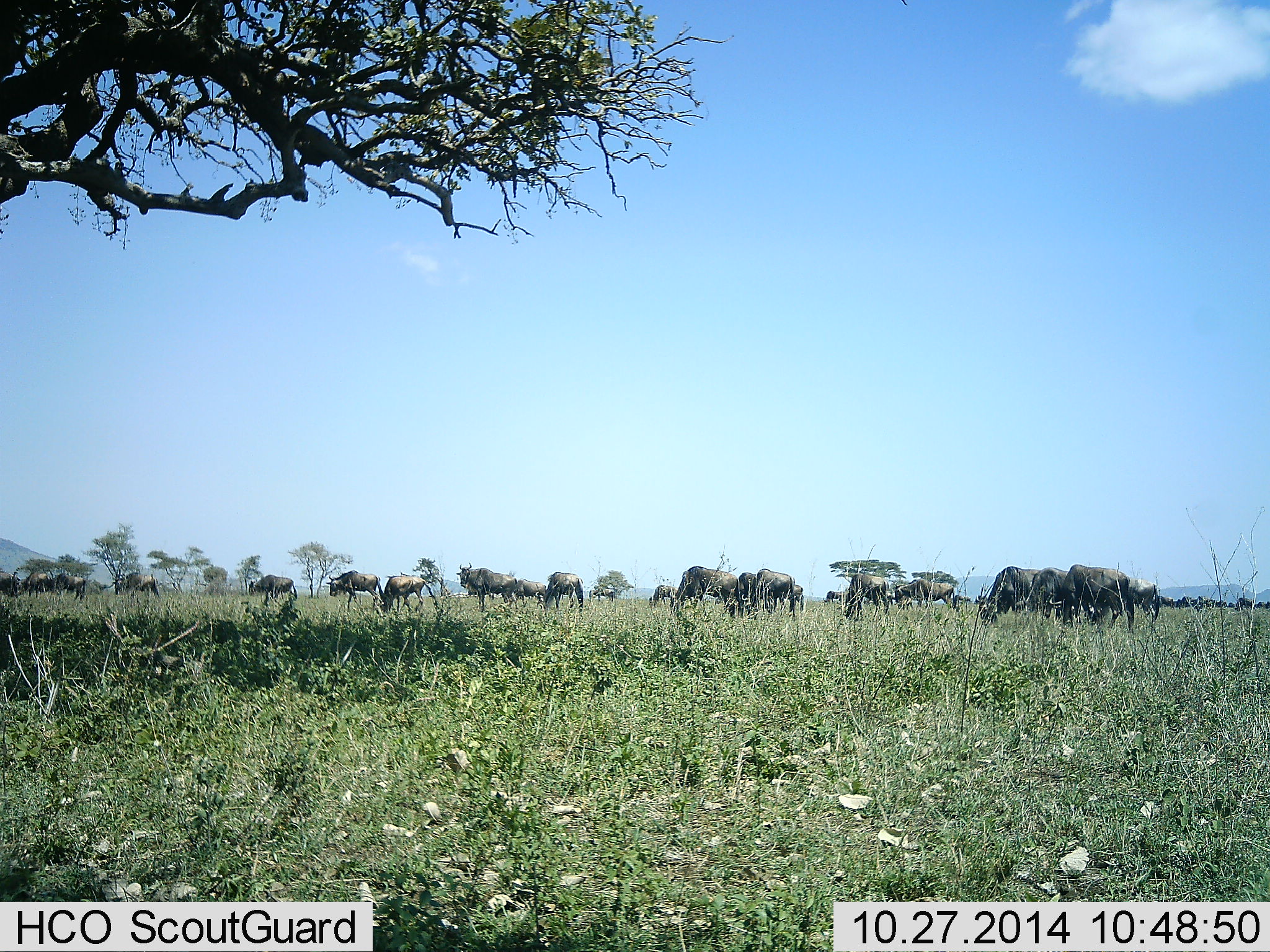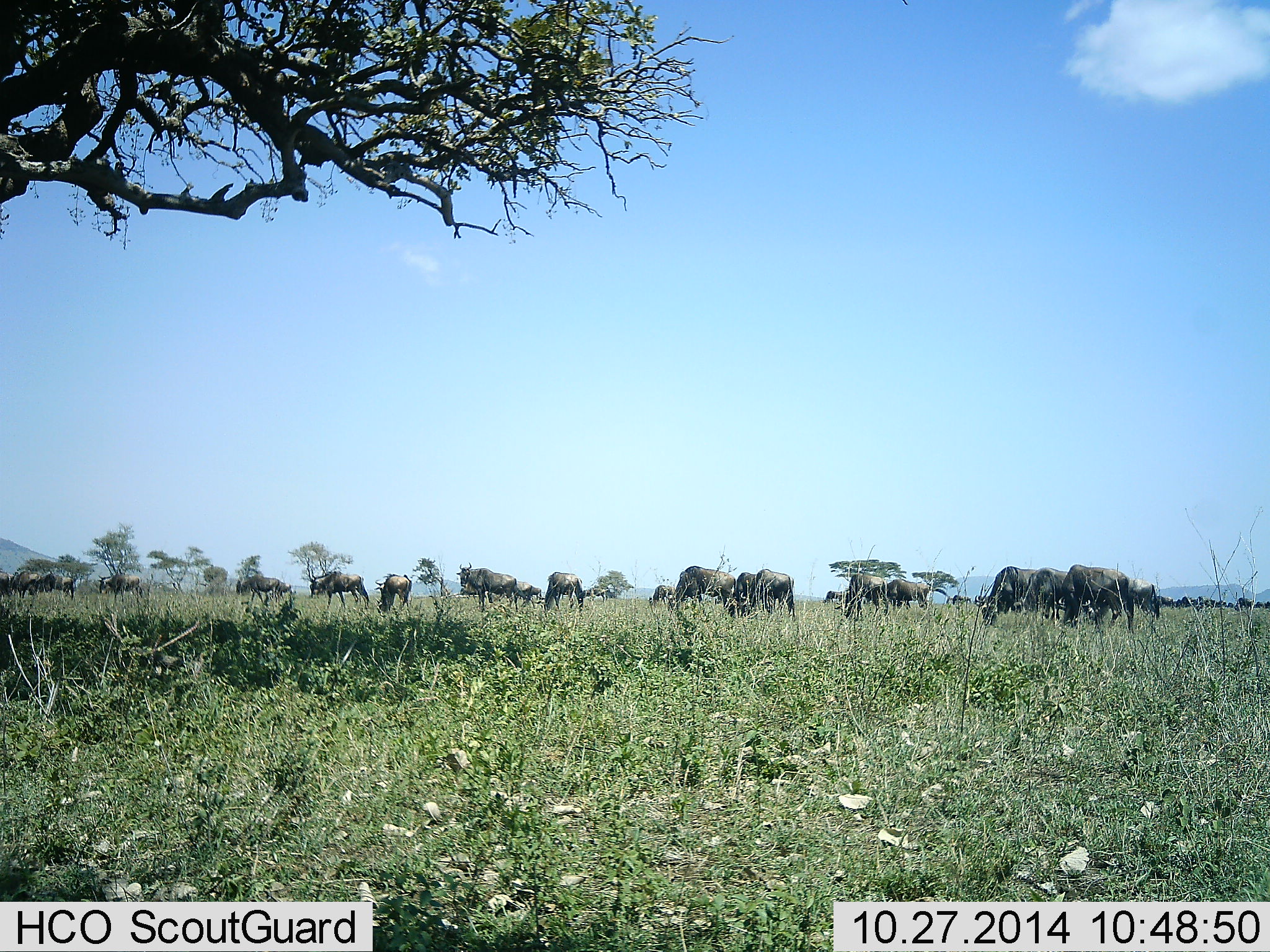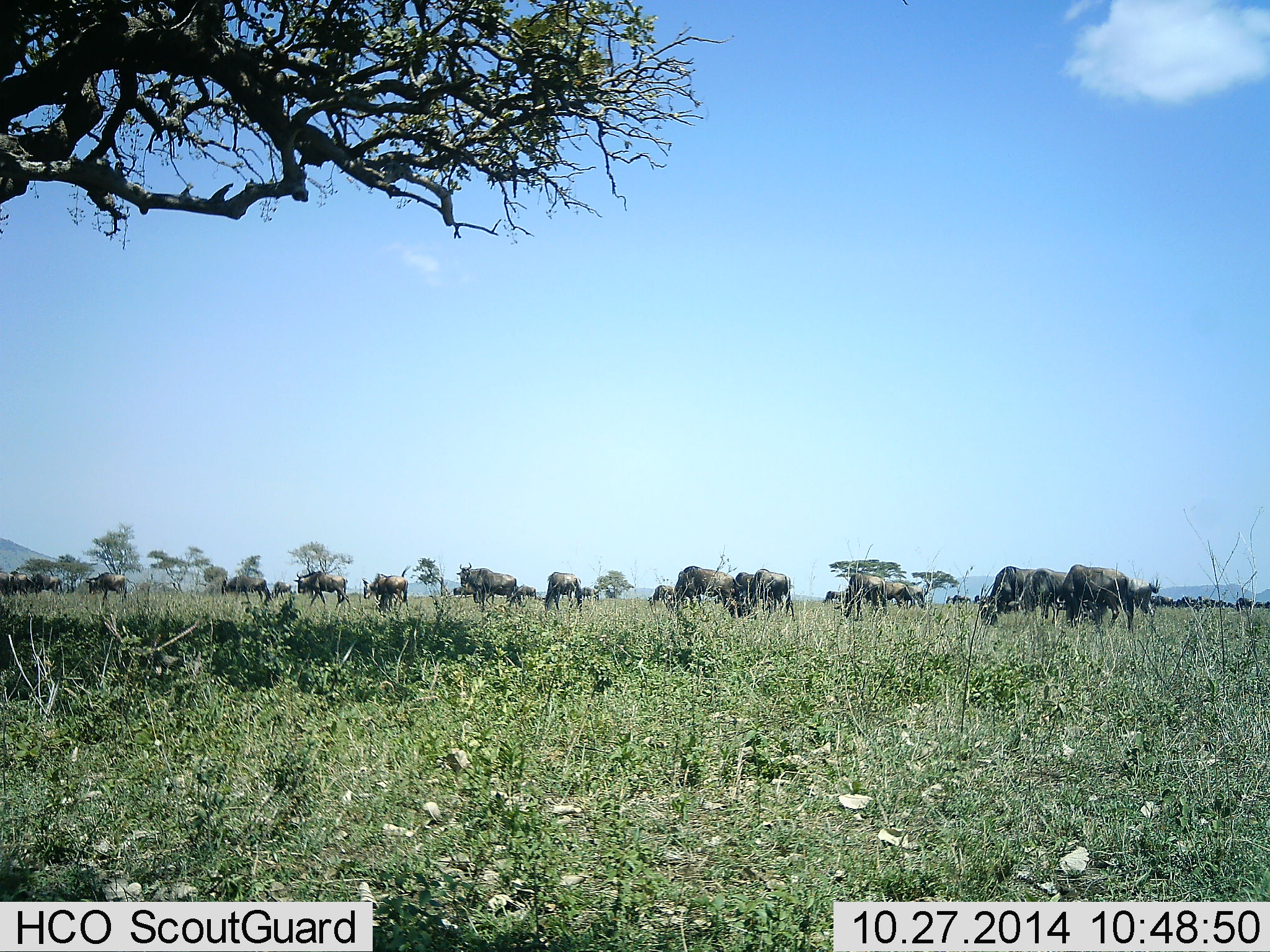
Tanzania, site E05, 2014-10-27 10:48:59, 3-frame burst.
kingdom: Animalia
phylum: Chordata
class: Mammalia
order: Artiodactyla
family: Bovidae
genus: Connochaetes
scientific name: Connochaetes taurinus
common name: blue wildebeest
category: wildebeest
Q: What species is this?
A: Wildebeest (blue wildebeest) (Connochaetes taurinus).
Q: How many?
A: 11-50.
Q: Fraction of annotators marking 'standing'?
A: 30%.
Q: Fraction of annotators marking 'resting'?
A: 0%.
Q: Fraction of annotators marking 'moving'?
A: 90%.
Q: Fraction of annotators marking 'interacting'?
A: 0%.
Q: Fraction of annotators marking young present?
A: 0%.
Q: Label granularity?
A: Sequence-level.